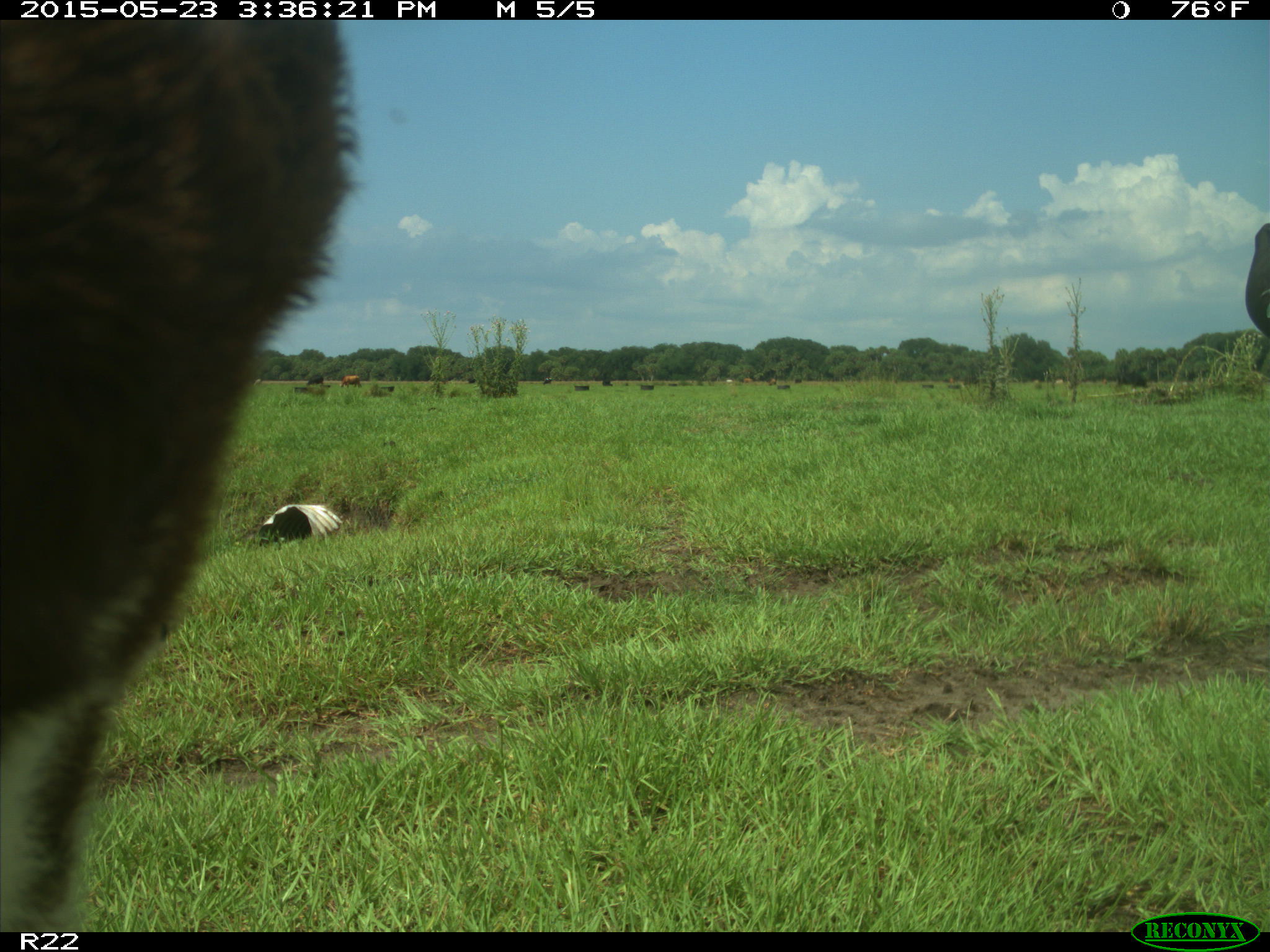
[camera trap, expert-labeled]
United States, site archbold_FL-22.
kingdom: Animalia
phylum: Chordata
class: Mammalia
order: Artiodactyla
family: Bovidae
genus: Bos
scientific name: Bos taurus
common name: domestic cow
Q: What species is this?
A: Bos taurus (domestic cow).